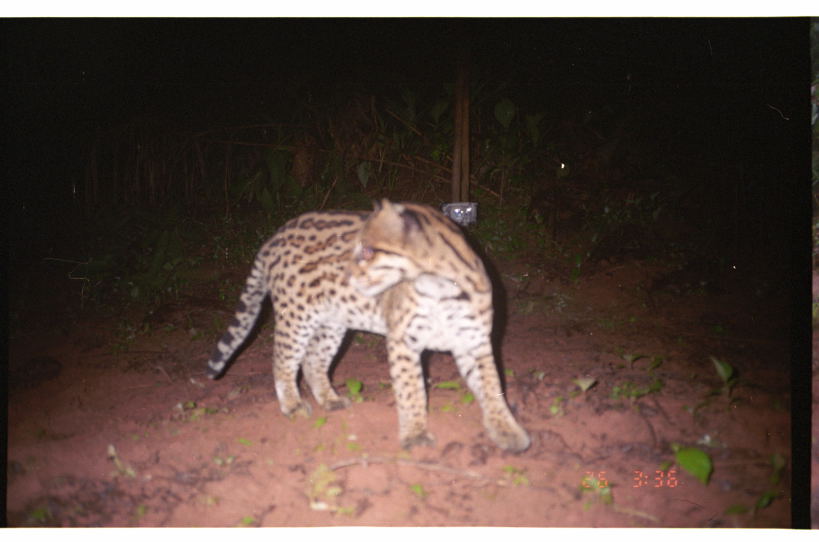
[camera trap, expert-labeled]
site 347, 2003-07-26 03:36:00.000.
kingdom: Animalia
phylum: Chordata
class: Mammalia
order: Carnivora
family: Felidae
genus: Leopardus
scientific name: Leopardus pardalis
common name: ocelot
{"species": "Leopardus pardalis (ocelot)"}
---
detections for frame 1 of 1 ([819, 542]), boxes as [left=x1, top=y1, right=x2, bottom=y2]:
leopardus pardalis: [left=202, top=194, right=532, bottom=453]